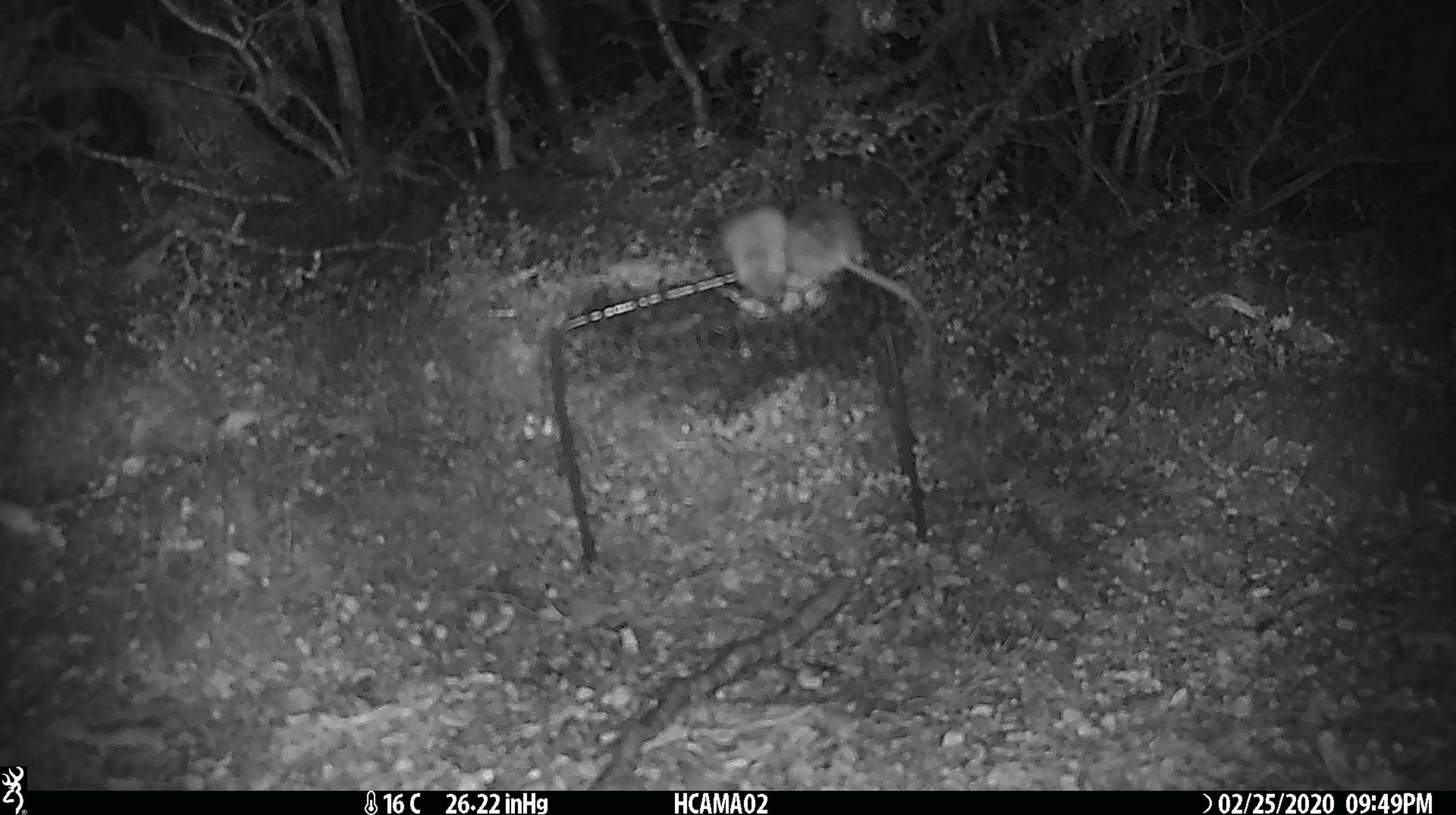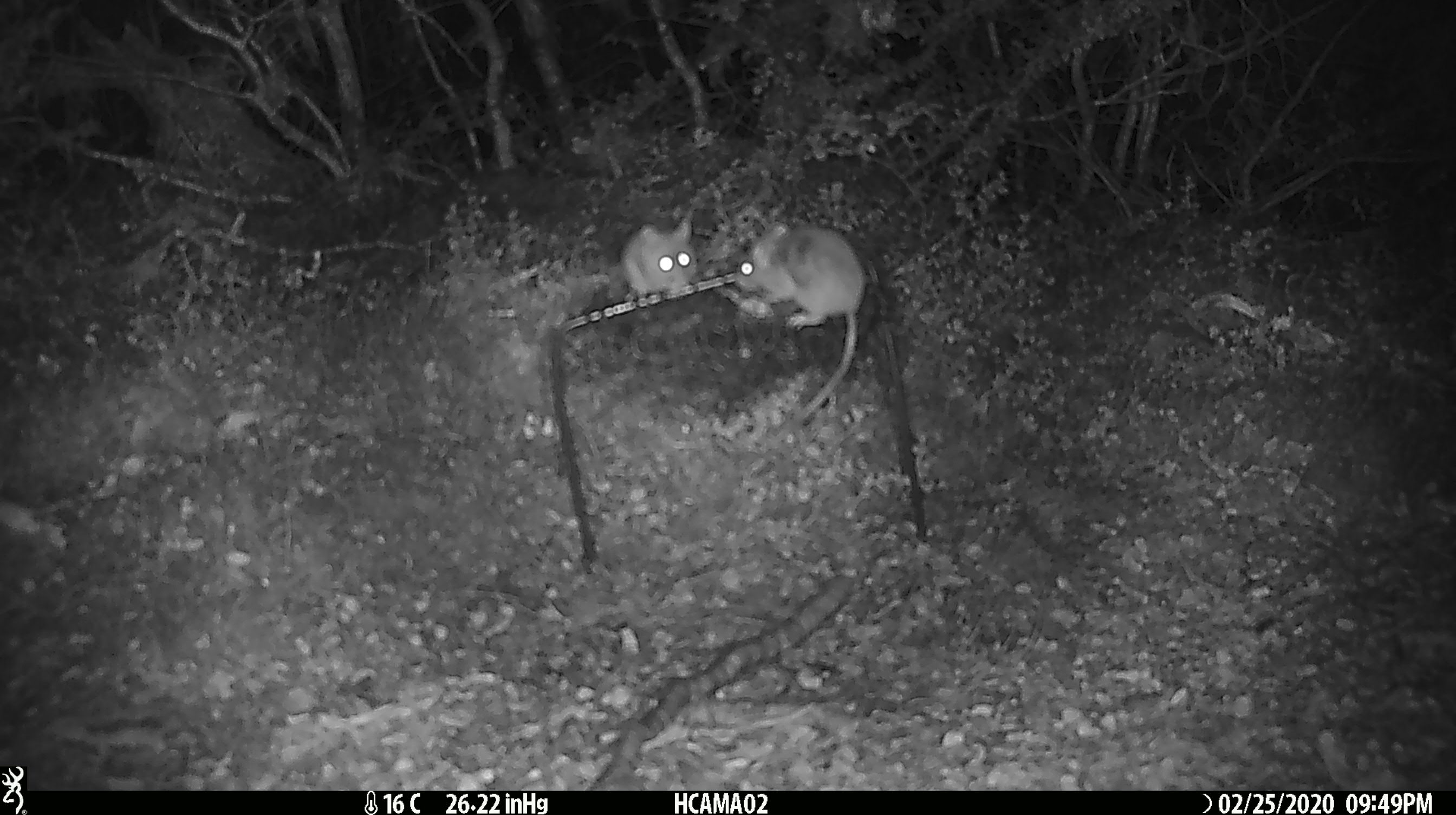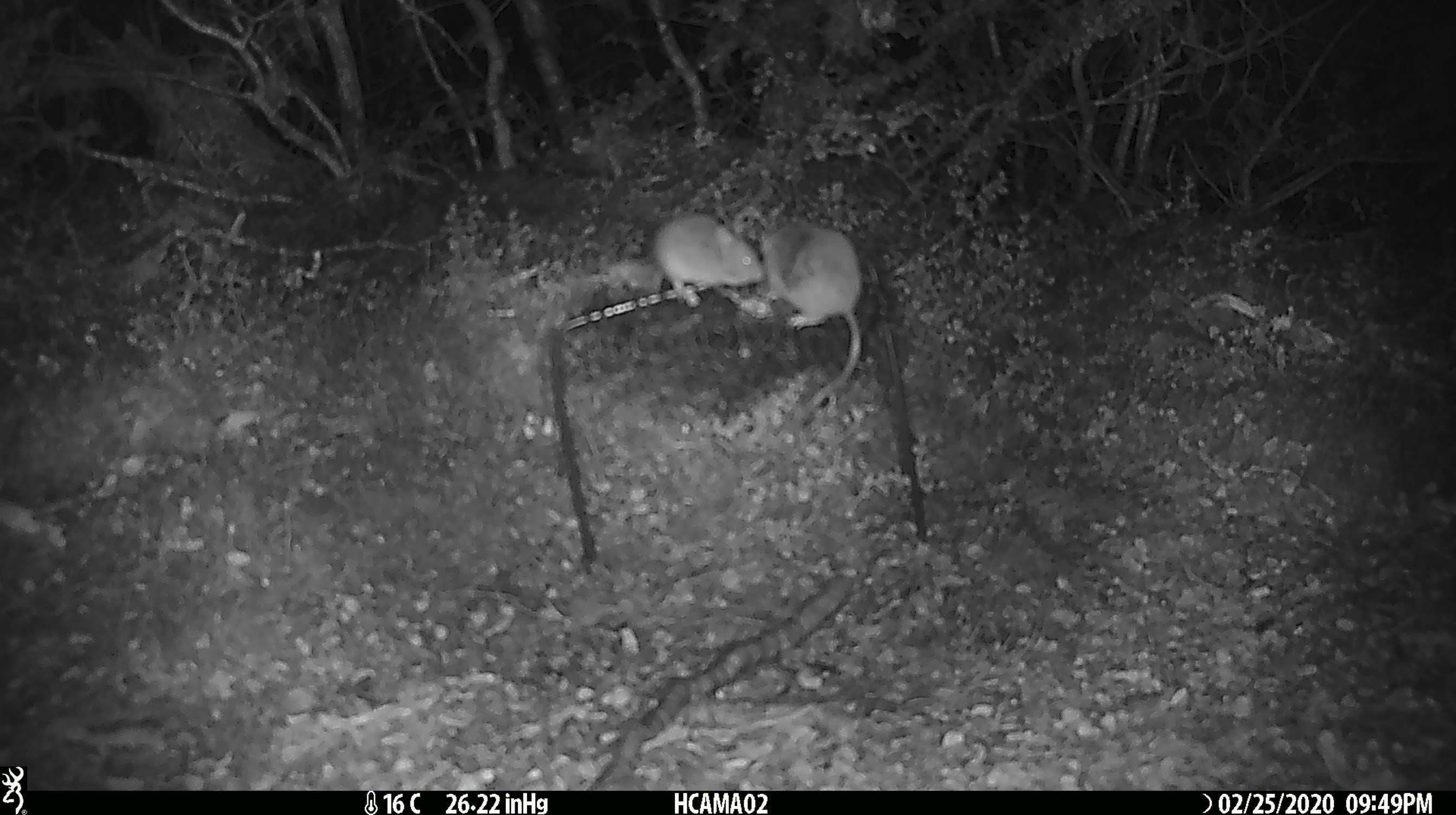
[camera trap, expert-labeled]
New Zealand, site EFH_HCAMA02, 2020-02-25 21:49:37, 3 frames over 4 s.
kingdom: Animalia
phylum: Chordata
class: Mammalia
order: Rodentia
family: Muridae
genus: Mus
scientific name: Mus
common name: mouse